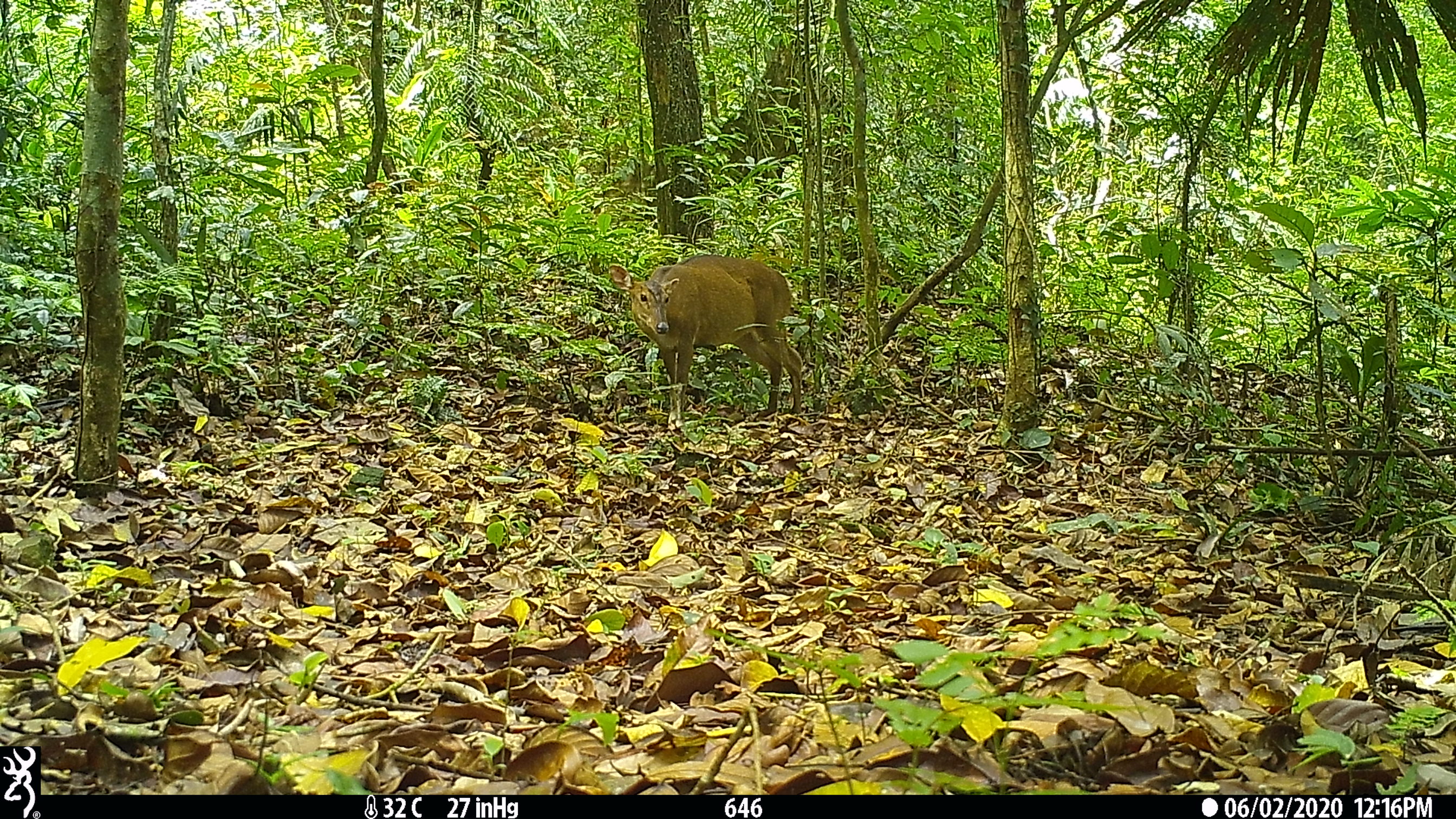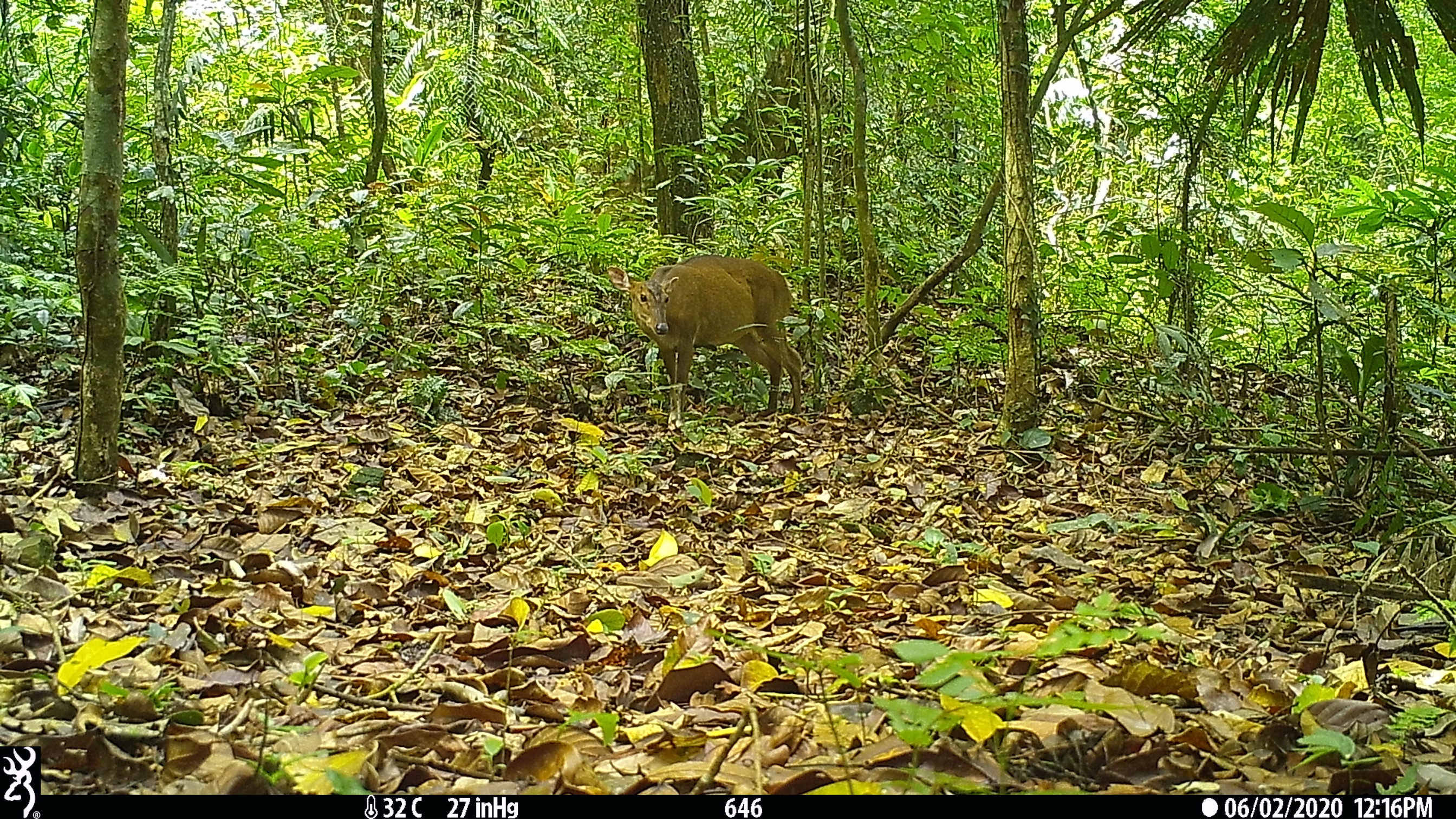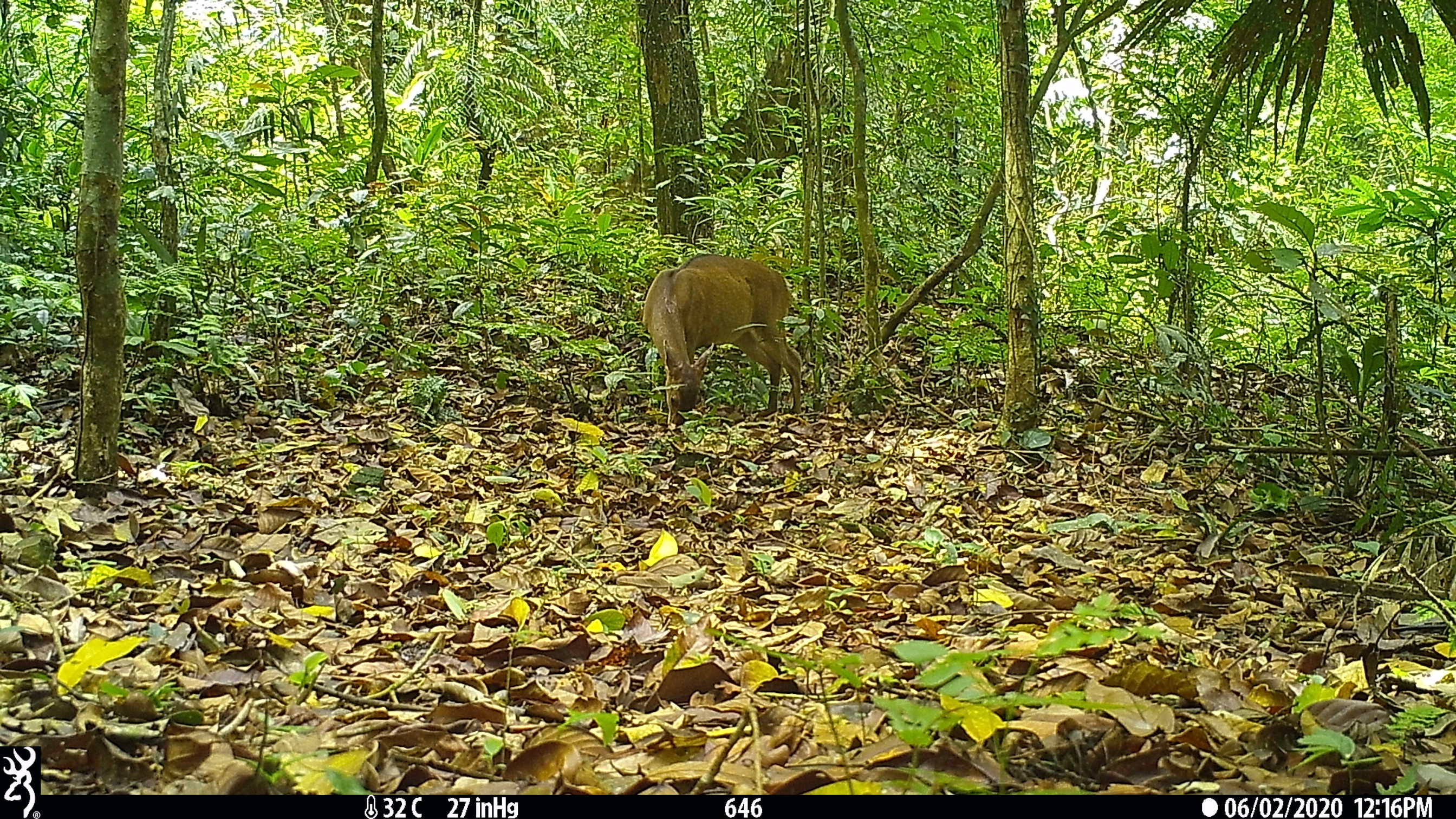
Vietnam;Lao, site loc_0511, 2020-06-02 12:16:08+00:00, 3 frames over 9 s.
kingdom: Animalia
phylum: Chordata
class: Mammalia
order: Artiodactyla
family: Cervidae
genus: Muntiacus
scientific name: Muntiacus vuquangensis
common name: large-antlered muntjac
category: large antlered muntjac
Large antlered muntjac (large-antlered muntjac) (Muntiacus vuquangensis). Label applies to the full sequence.